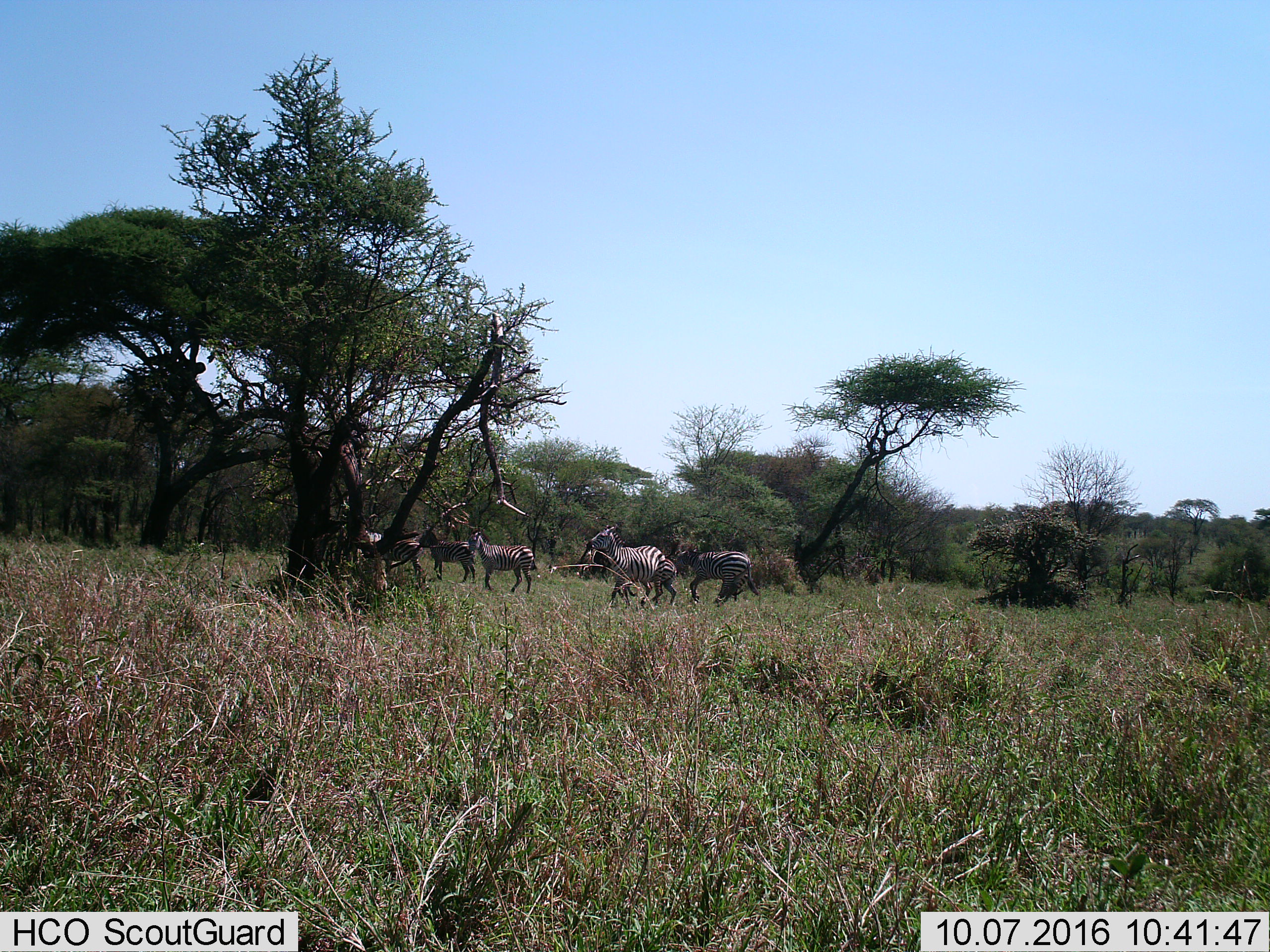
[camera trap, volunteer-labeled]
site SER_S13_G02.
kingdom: Animalia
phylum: Chordata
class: Mammalia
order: Perissodactyla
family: Equidae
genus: Equus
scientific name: Equus quagga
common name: plains zebra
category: zebraplains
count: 6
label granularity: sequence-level